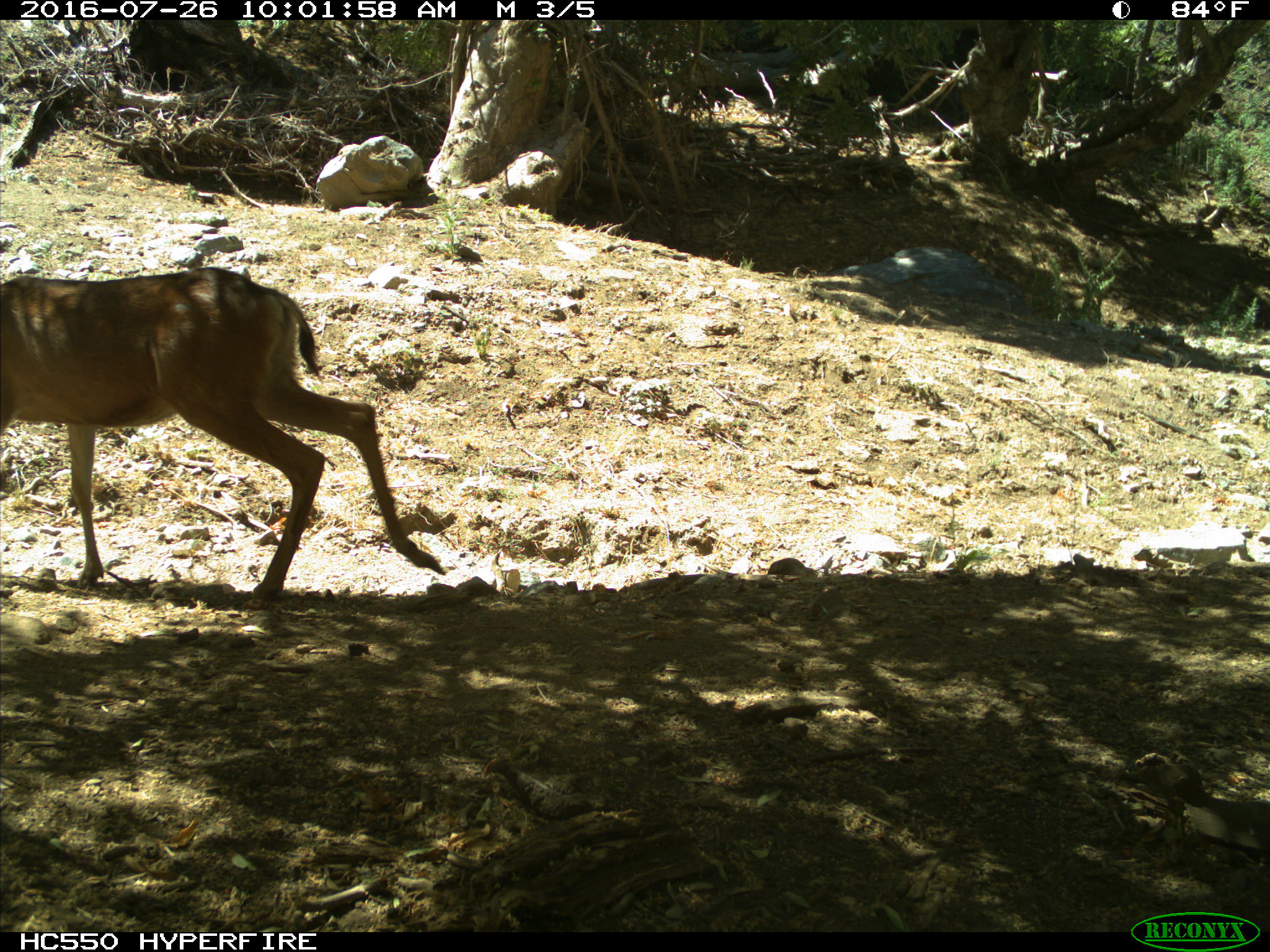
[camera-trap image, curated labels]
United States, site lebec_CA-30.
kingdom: Animalia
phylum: Chordata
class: Mammalia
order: Artiodactyla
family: Cervidae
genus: Odocoileus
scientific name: Odocoileus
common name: deer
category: unidentified deer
Unidentified deer (deer) (Odocoileus).